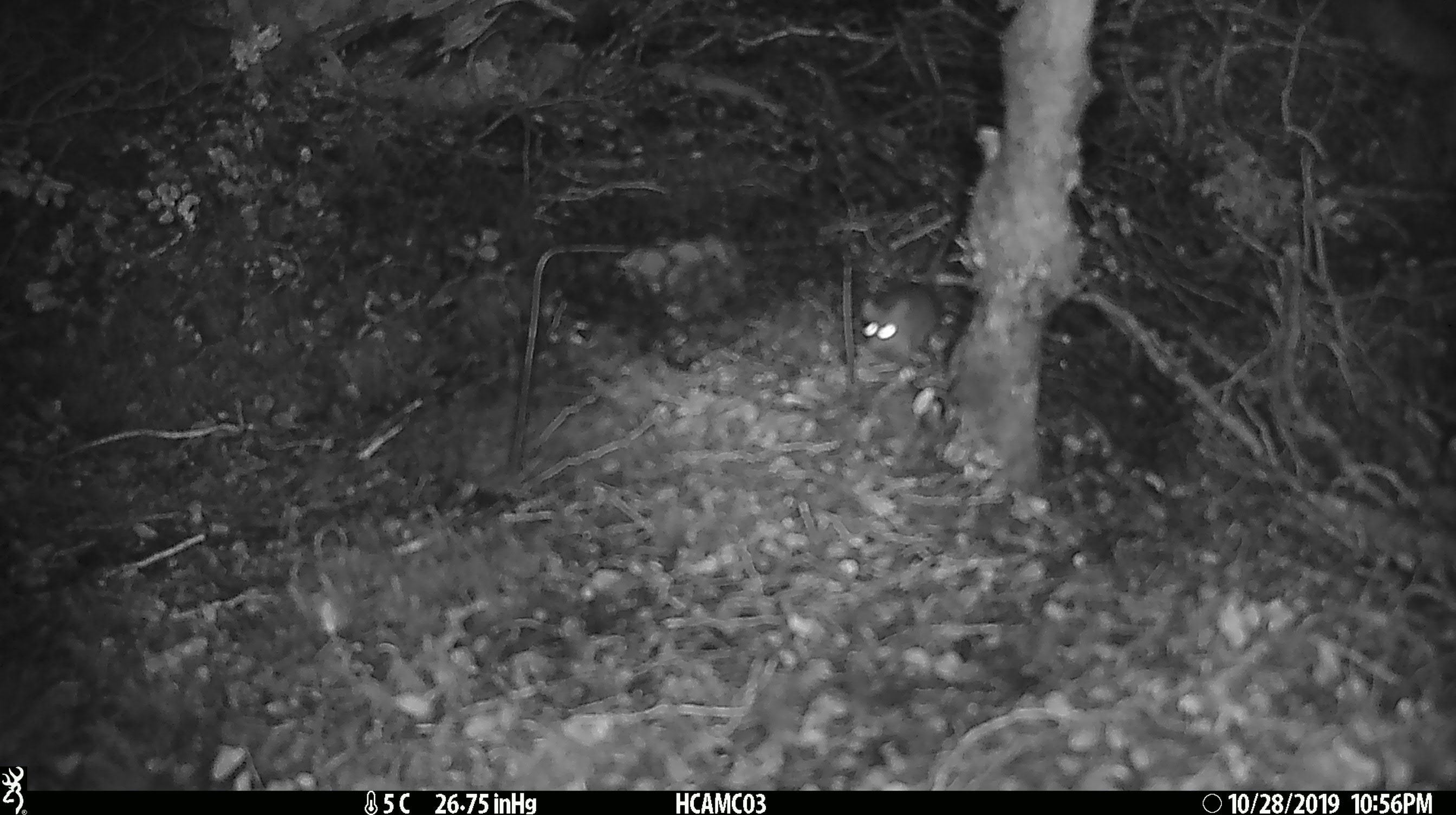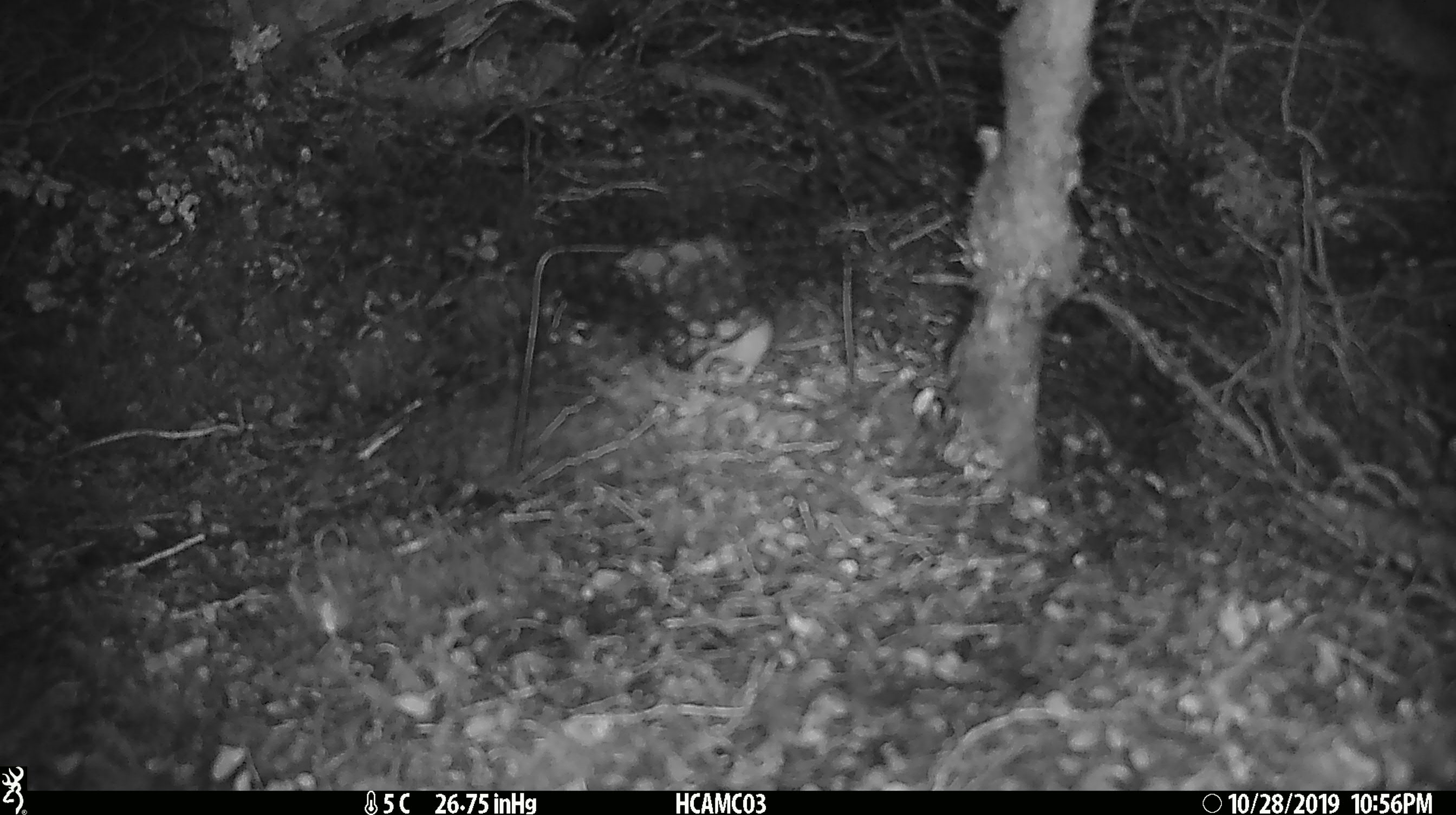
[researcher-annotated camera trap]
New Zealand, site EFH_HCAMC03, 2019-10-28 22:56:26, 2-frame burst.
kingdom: Animalia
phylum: Chordata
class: Mammalia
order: Rodentia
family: Muridae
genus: Mus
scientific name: Mus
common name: mouse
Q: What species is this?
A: Mouse (Mus).